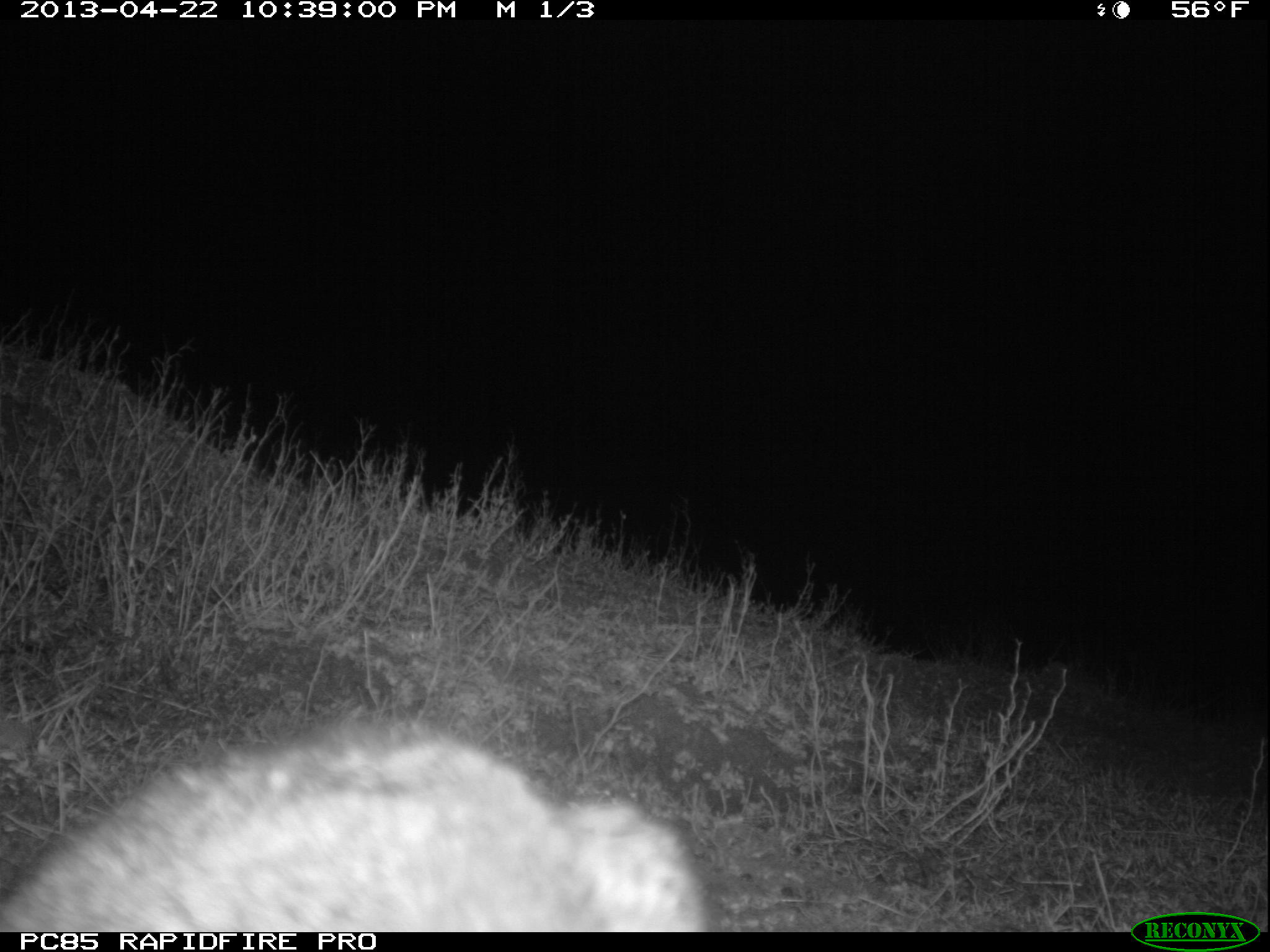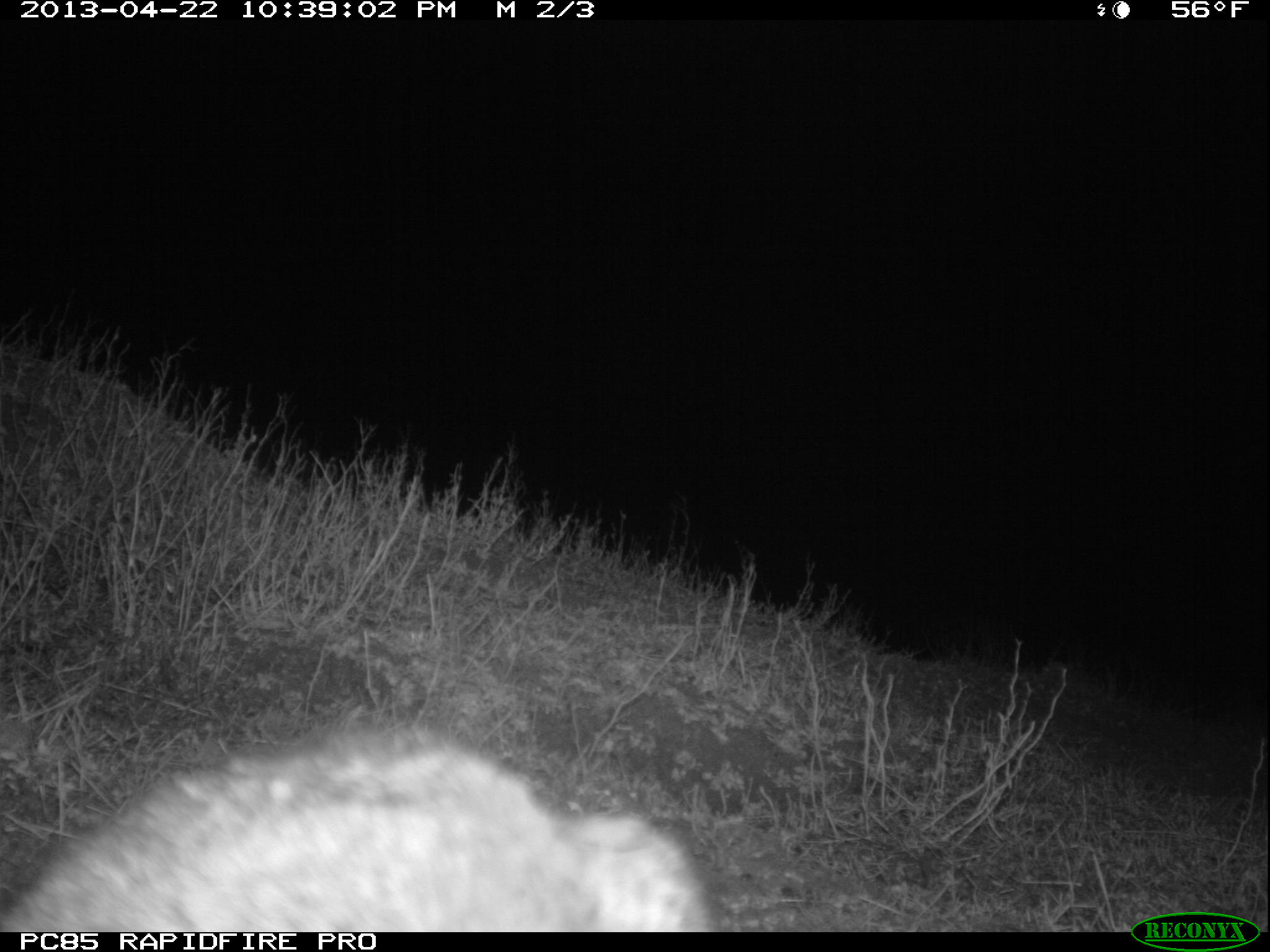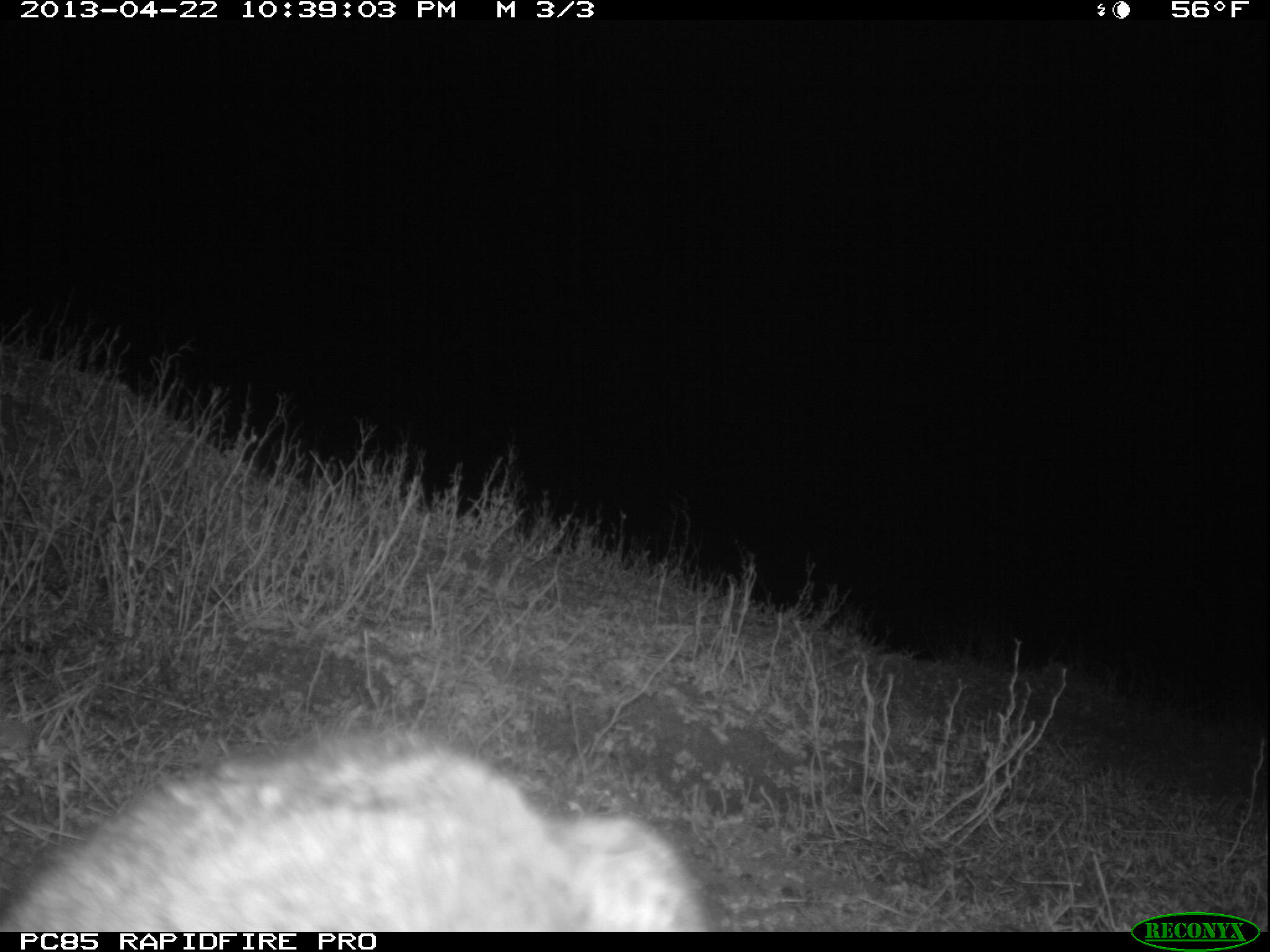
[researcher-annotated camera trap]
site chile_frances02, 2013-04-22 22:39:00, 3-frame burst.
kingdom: Animalia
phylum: Chordata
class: Mammalia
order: Lagomorpha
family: Leporidae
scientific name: Leporidae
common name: rabbits and hares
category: rabbit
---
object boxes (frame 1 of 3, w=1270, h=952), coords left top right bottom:
rabbit: 1 718 719 933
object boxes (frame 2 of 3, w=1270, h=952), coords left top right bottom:
rabbit: 3 727 727 933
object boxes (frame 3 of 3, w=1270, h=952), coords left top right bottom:
rabbit: 4 733 726 933